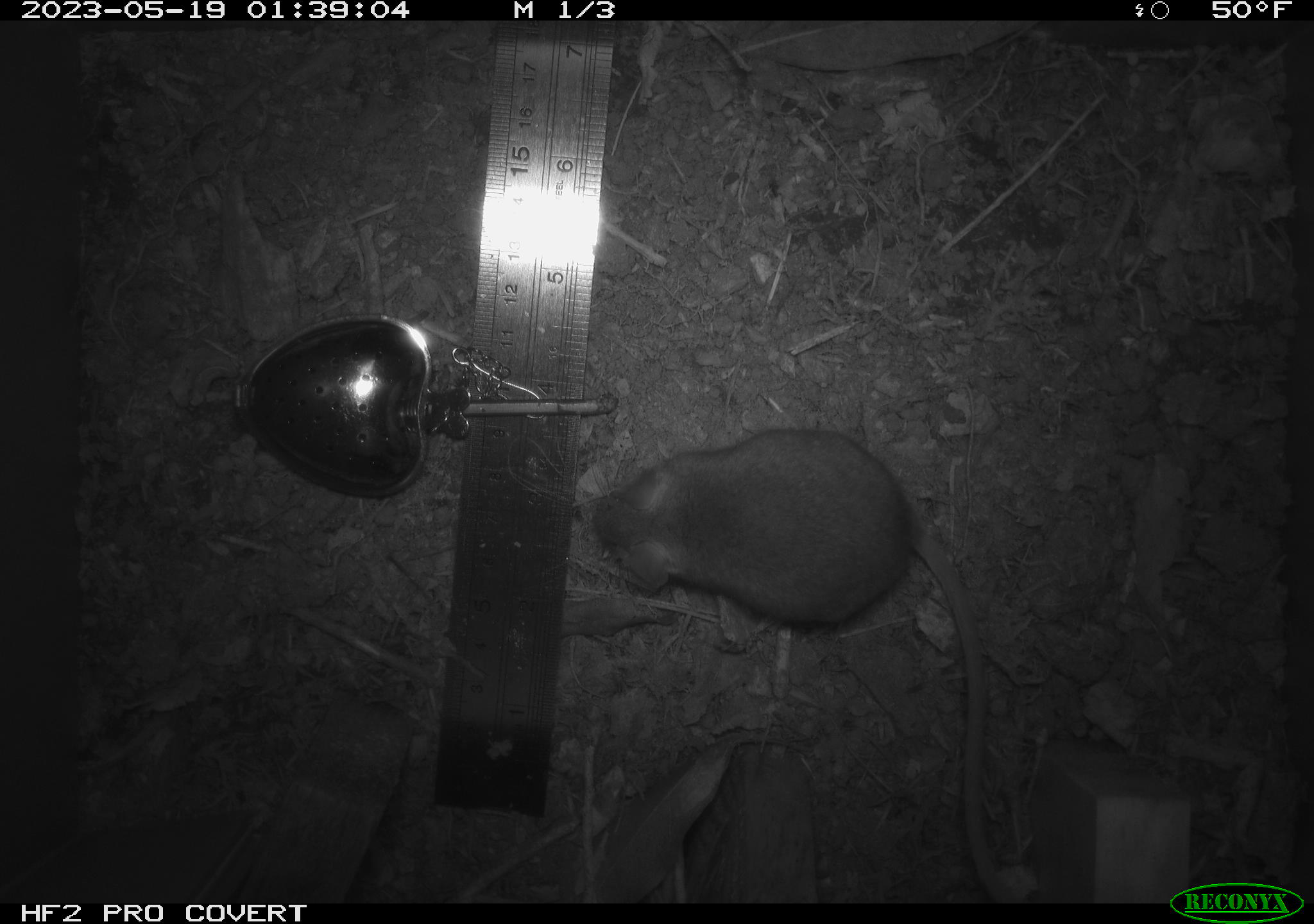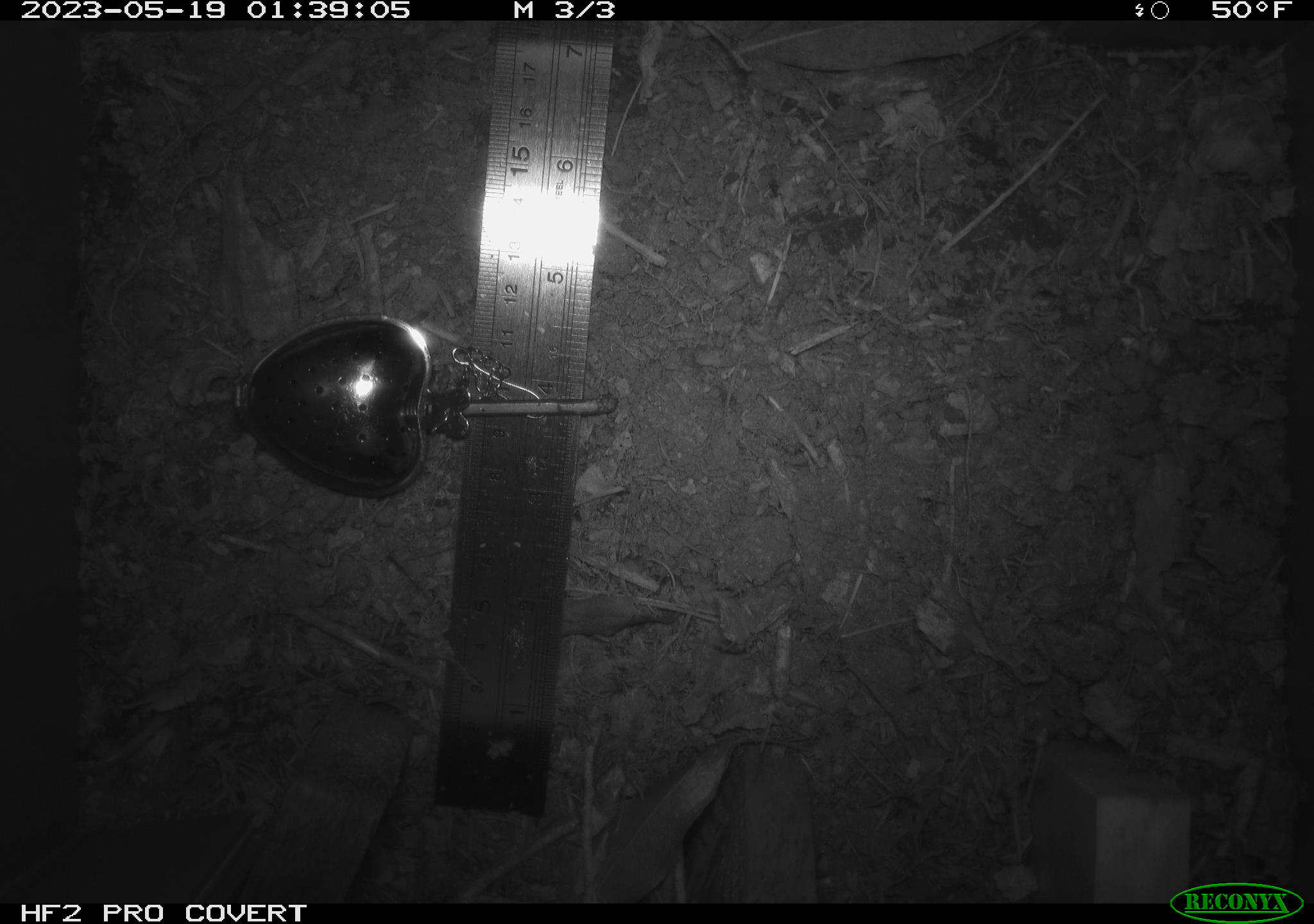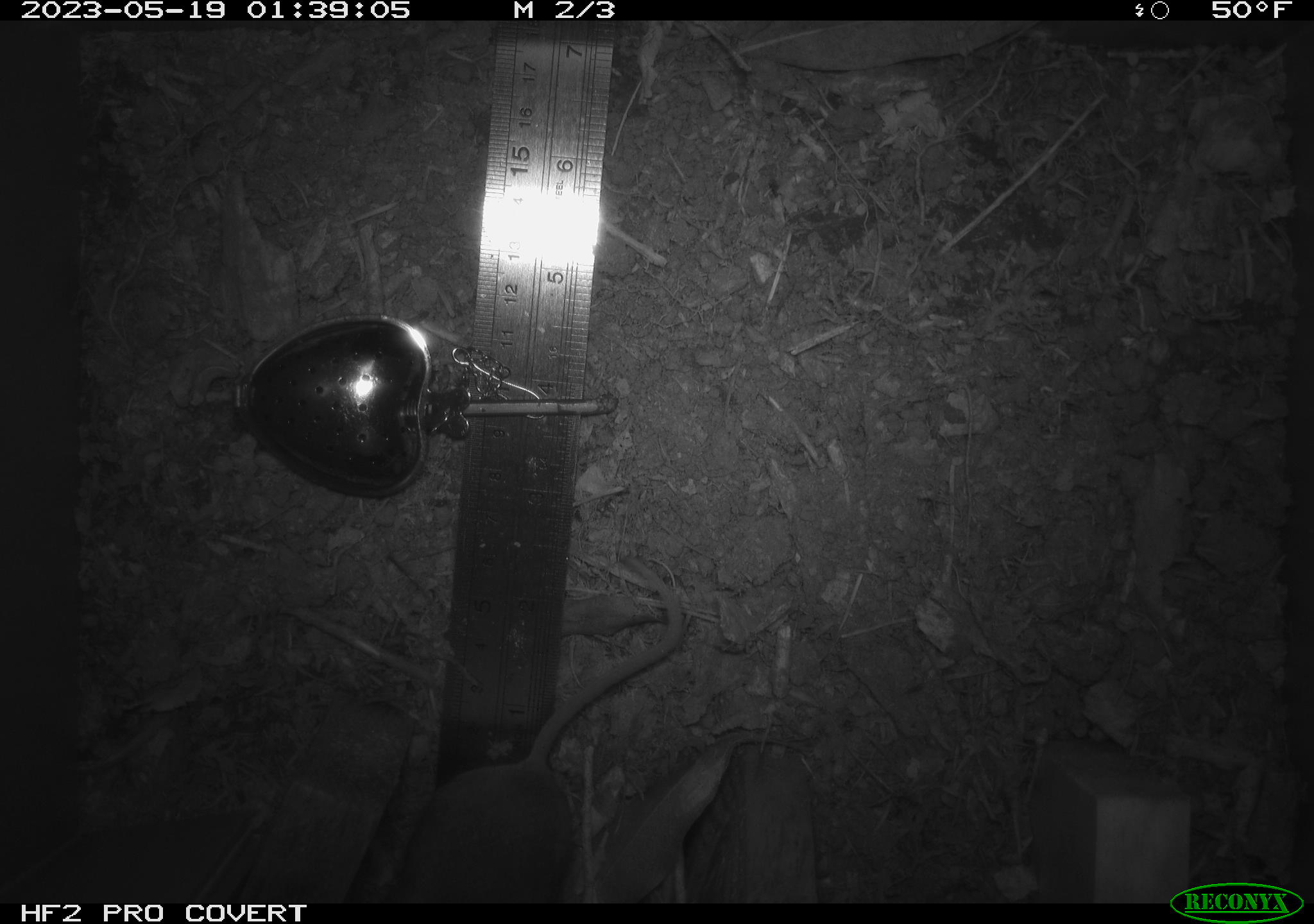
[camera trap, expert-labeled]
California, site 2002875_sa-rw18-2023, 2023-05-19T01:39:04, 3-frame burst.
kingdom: Animalia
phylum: Chordata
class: Mammalia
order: Rodentia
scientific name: Rodentia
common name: mouse species